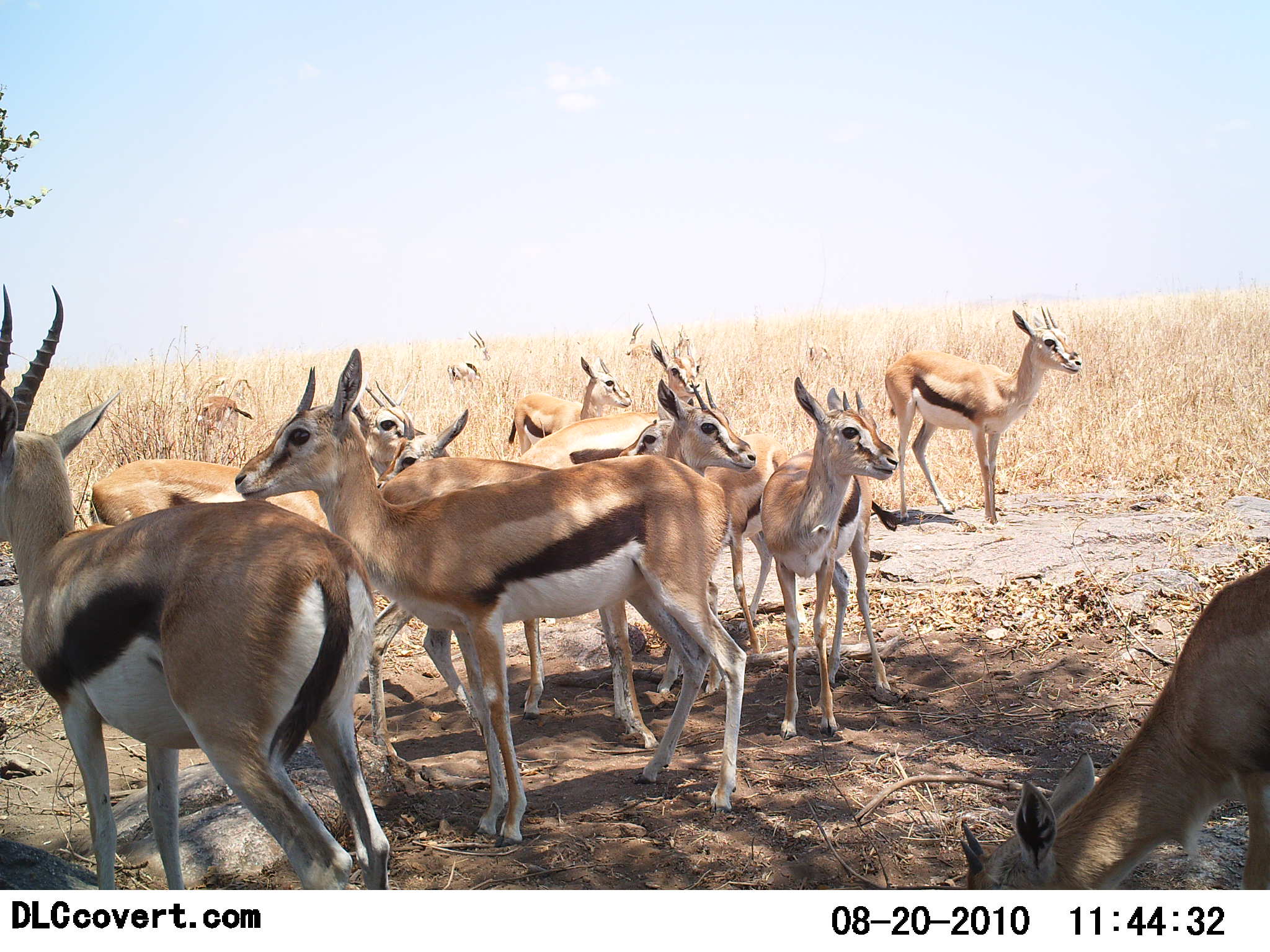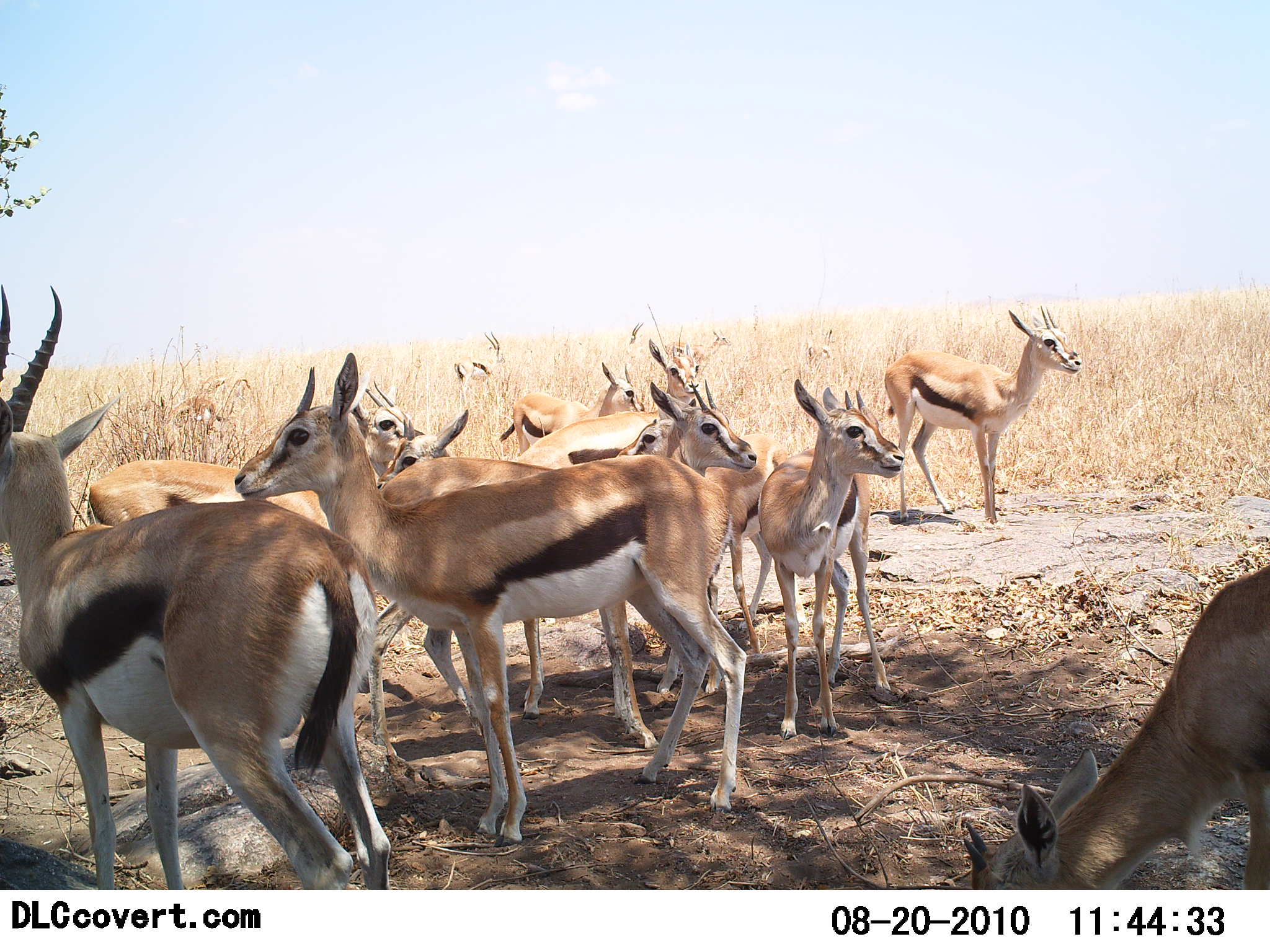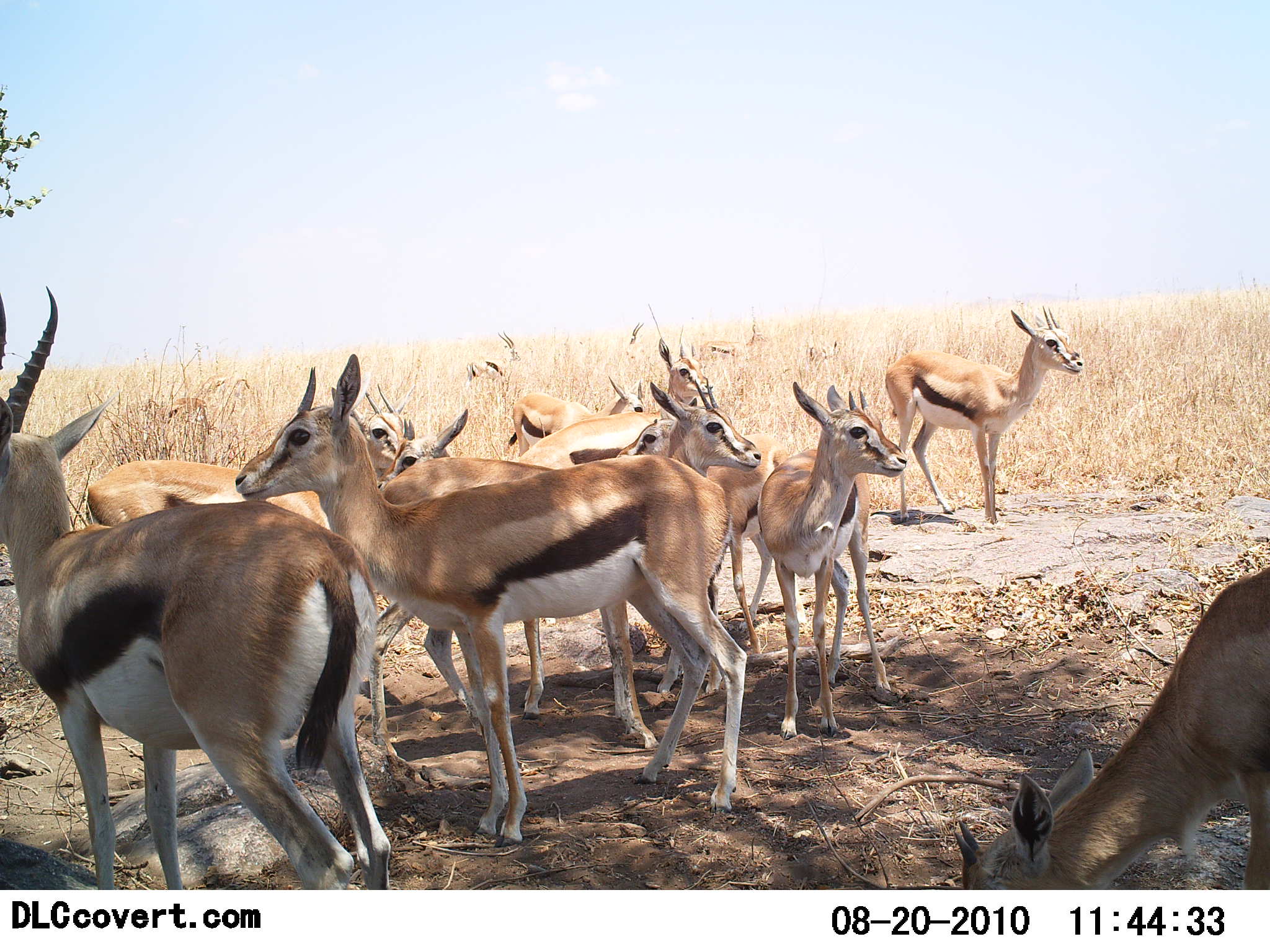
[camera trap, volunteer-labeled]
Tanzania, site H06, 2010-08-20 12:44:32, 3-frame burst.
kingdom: Animalia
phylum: Chordata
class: Mammalia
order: Artiodactyla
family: Bovidae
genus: Eudorcas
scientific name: Eudorcas thomsonii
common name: thomson's gazelle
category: gazellethomsons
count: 11-50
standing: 86%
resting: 5%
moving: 5%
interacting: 10%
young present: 0%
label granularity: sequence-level